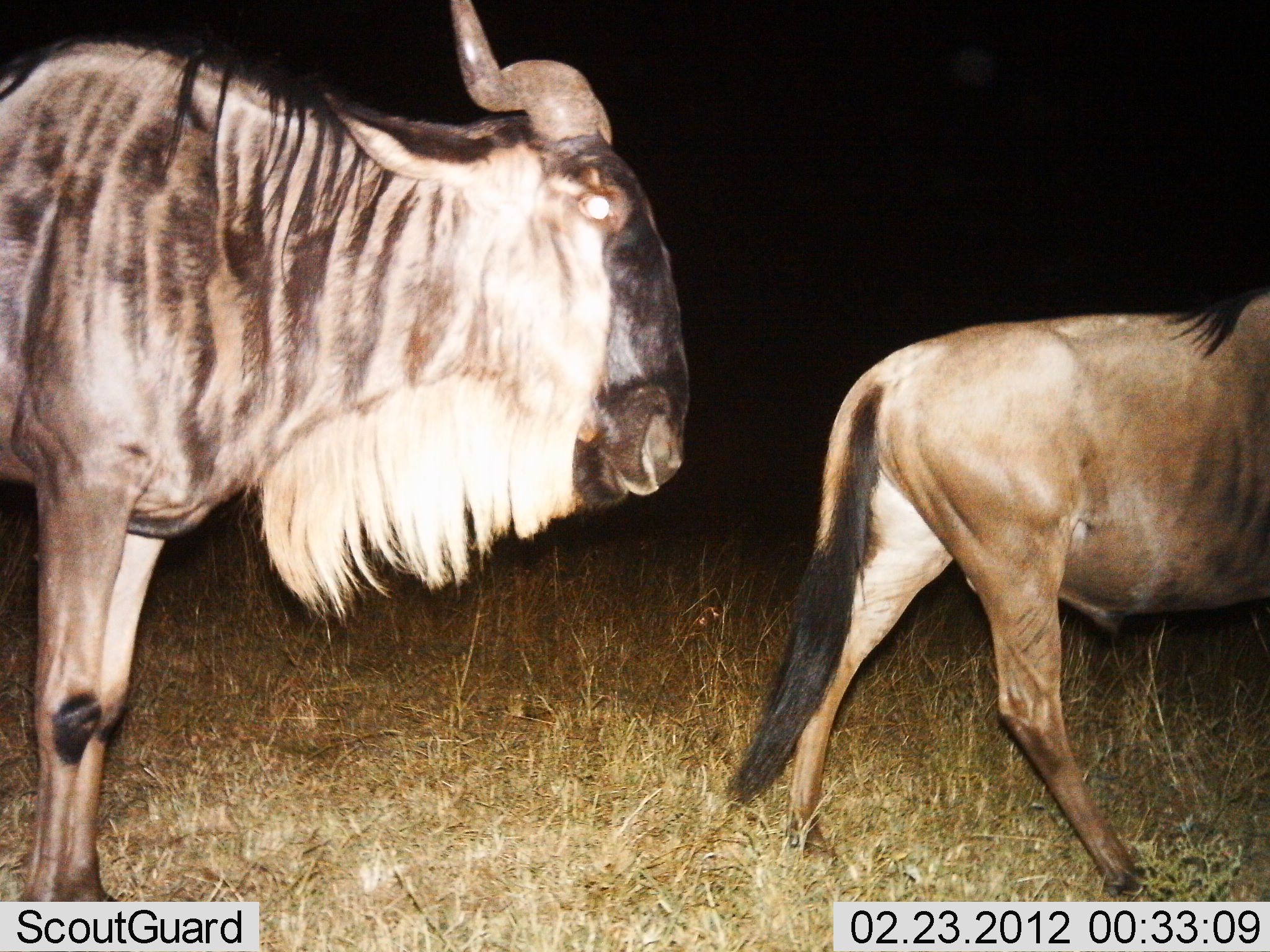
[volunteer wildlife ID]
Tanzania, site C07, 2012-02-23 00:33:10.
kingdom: Animalia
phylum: Chordata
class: Mammalia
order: Artiodactyla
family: Bovidae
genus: Connochaetes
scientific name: Connochaetes taurinus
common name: blue wildebeest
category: wildebeest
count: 2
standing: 33%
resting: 0%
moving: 86%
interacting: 0%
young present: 5%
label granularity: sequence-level